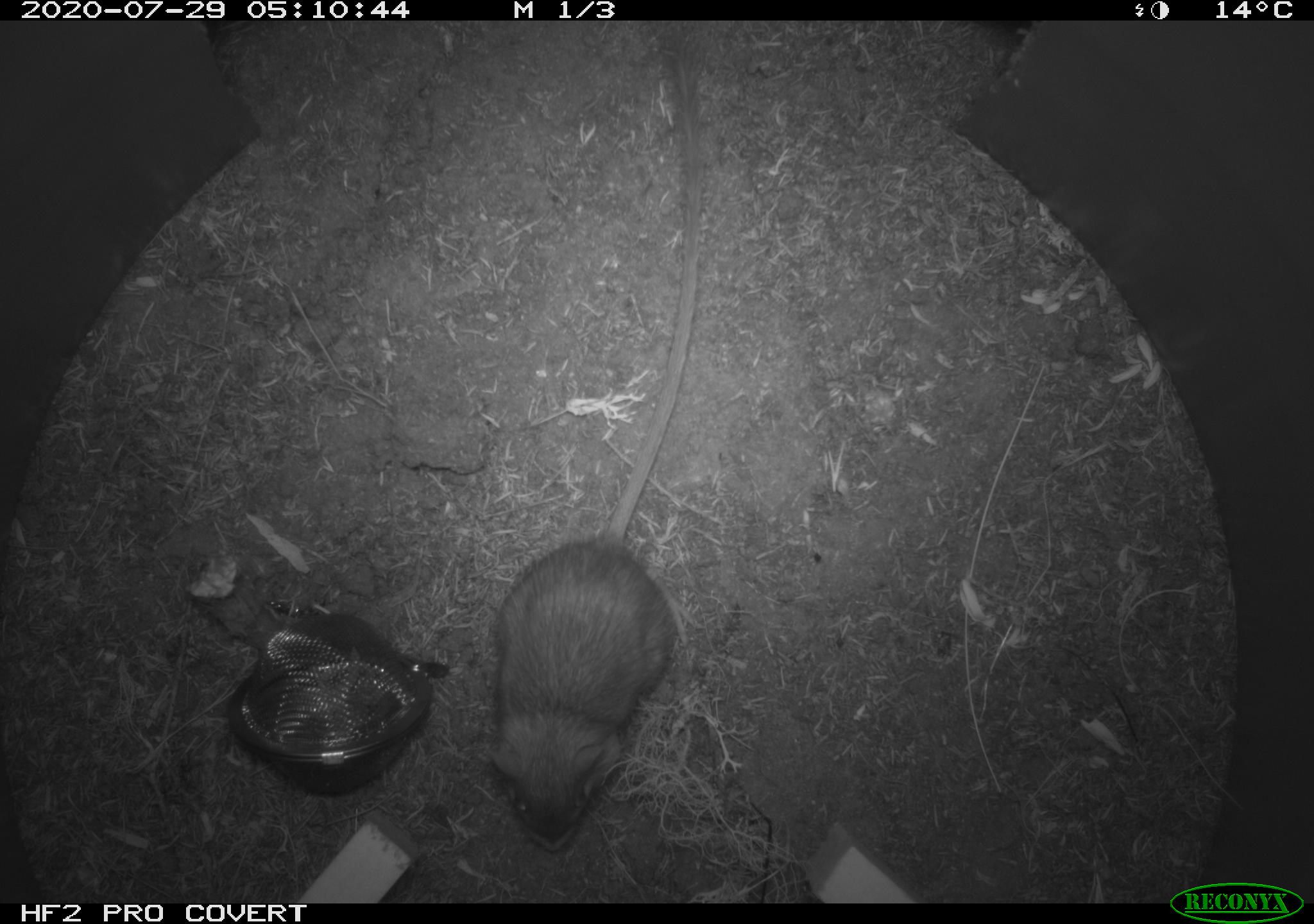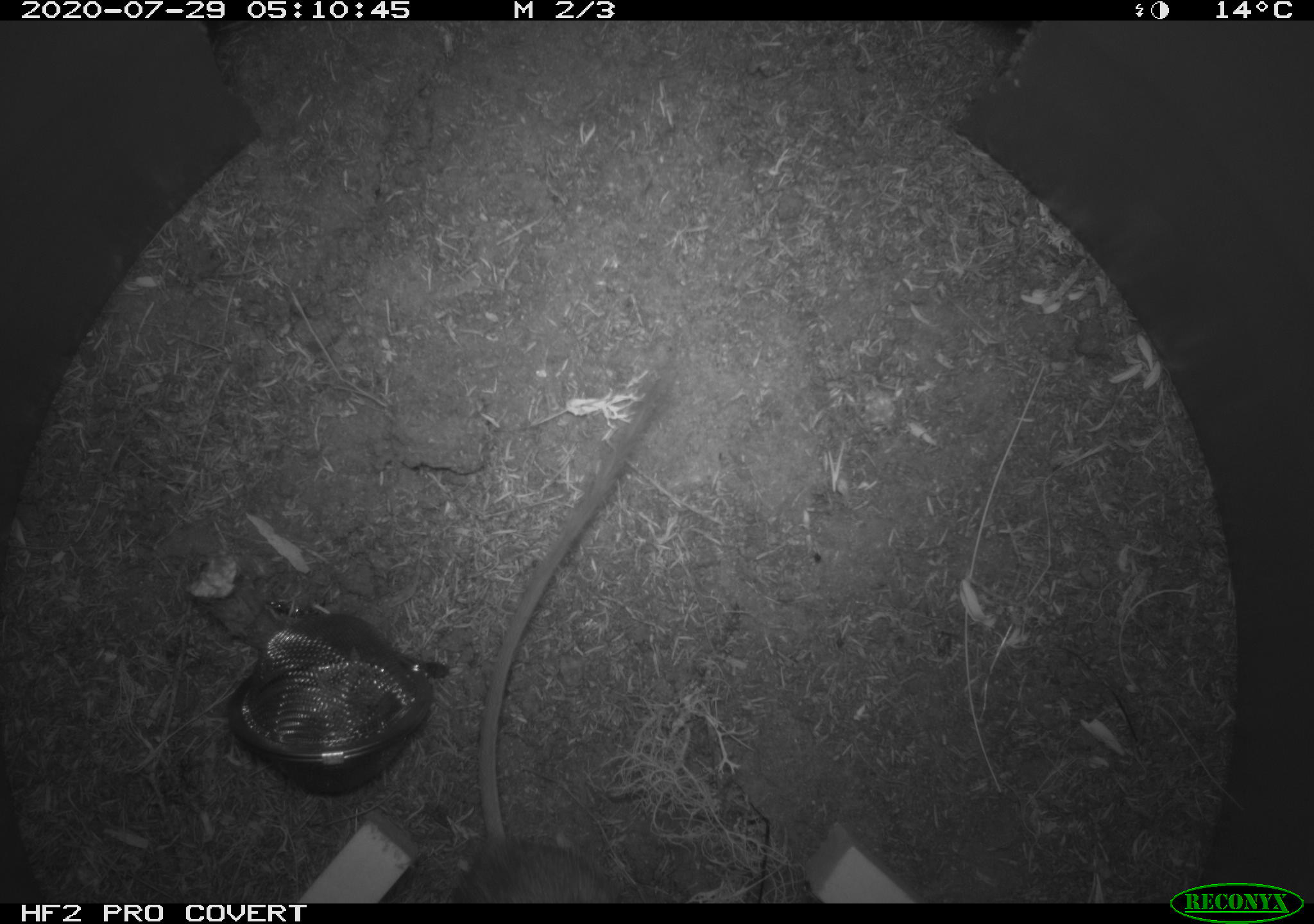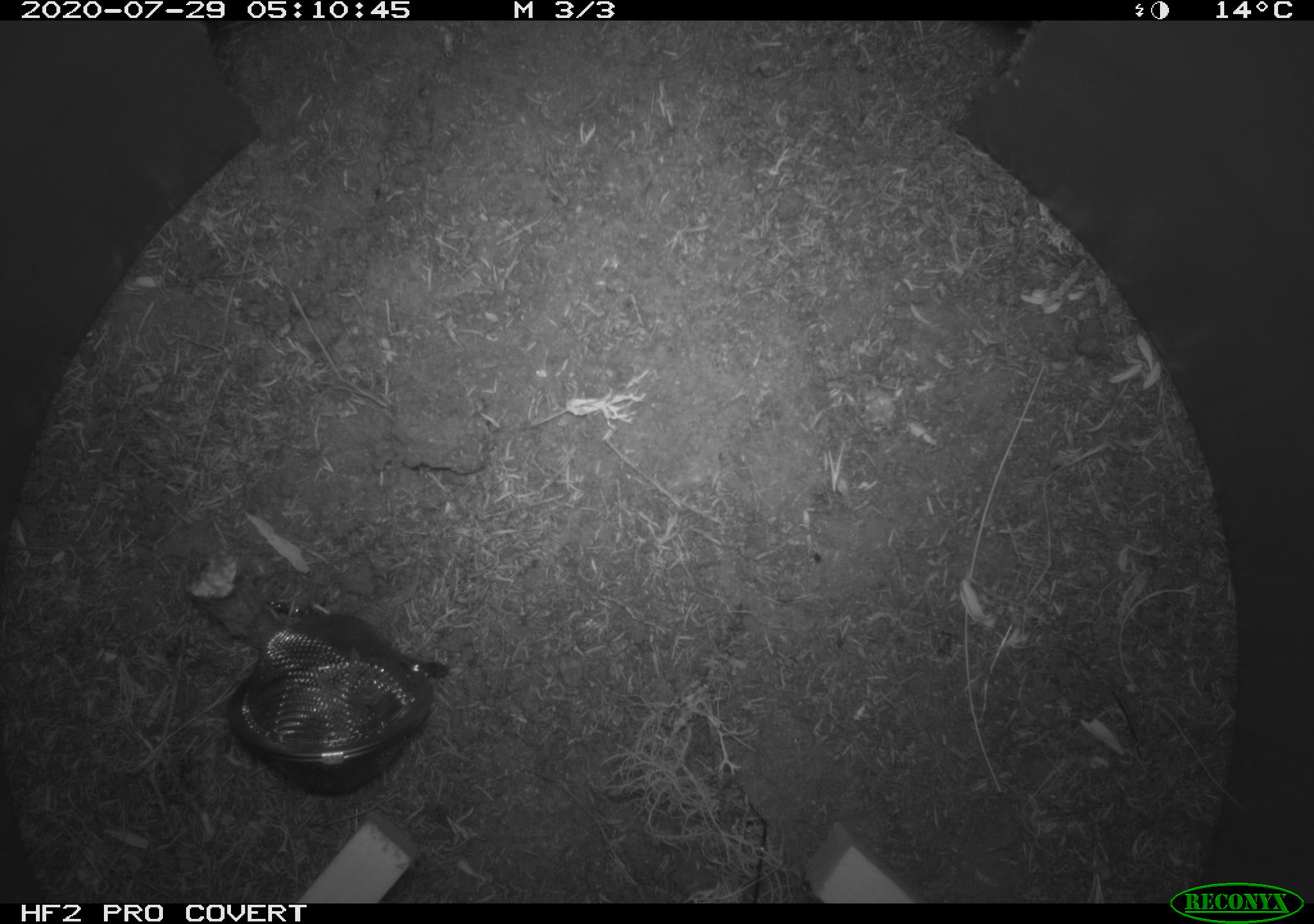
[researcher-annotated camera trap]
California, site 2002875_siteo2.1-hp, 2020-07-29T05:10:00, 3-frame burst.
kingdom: Animalia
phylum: Chordata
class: Mammalia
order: Rodentia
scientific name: Rodentia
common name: rodent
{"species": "rodent (Rodentia)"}